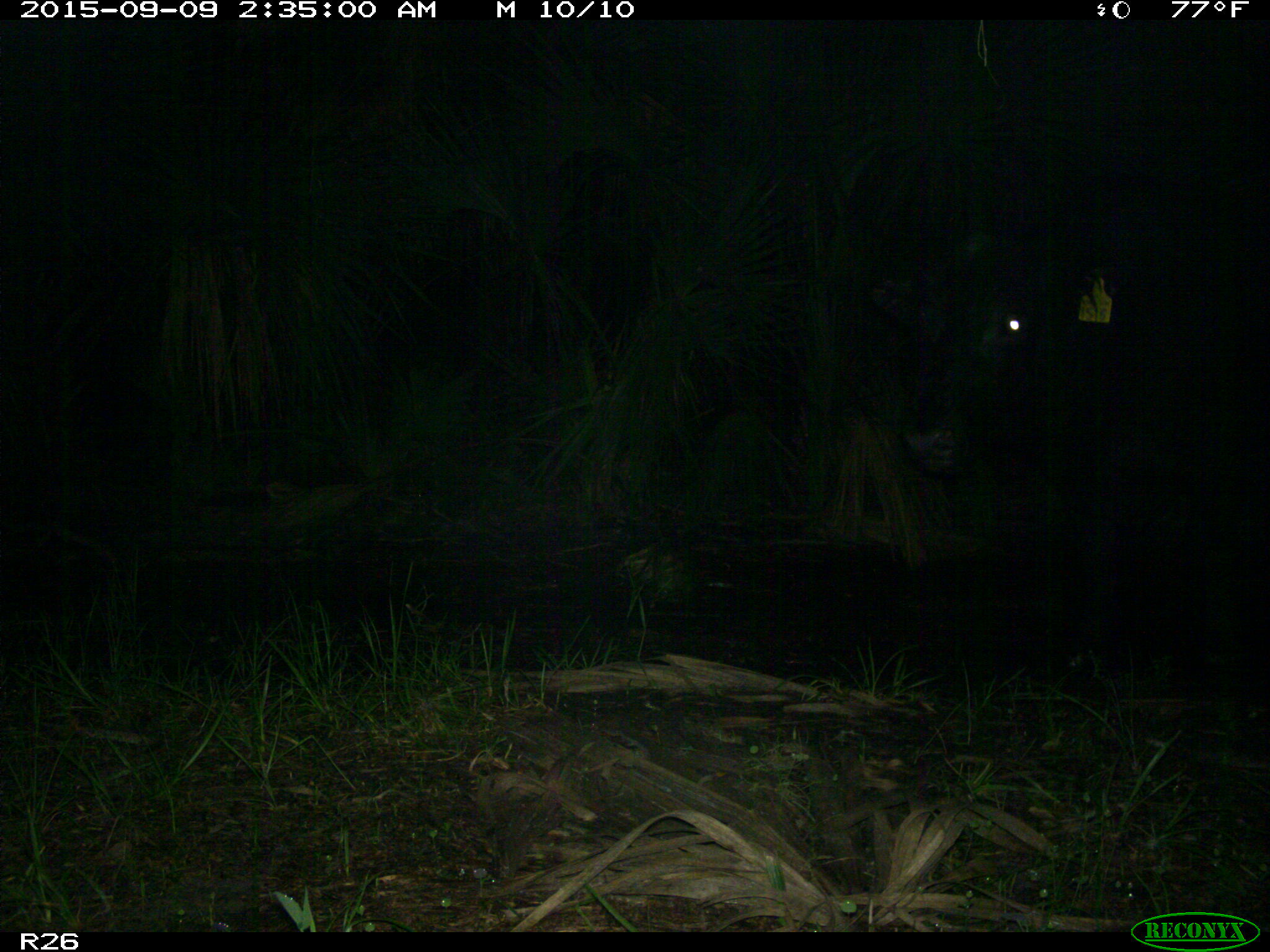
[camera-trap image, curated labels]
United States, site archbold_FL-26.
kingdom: Animalia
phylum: Chordata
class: Mammalia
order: Artiodactyla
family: Bovidae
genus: Bos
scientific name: Bos taurus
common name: domestic cow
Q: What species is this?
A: Bos taurus (domestic cow).